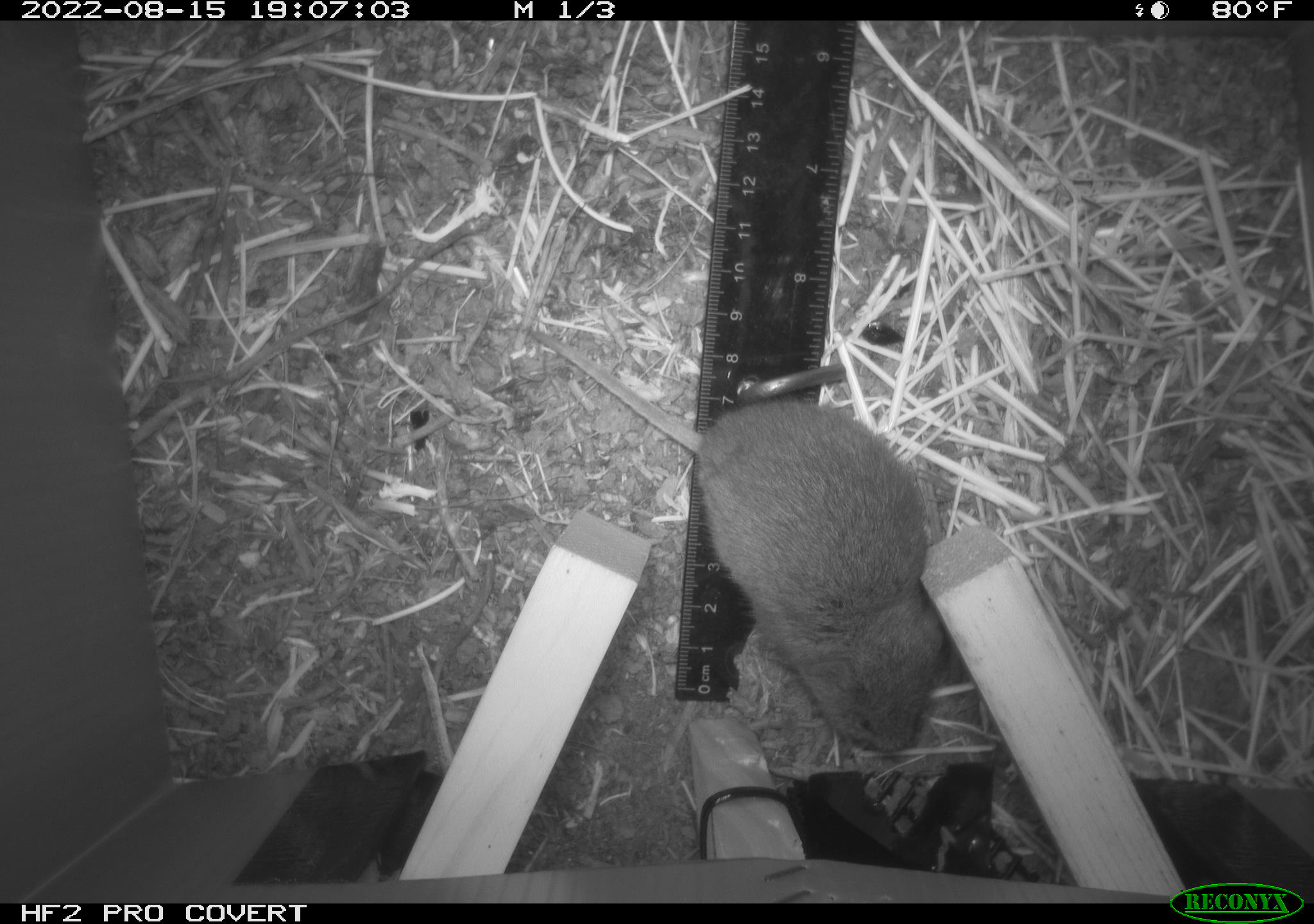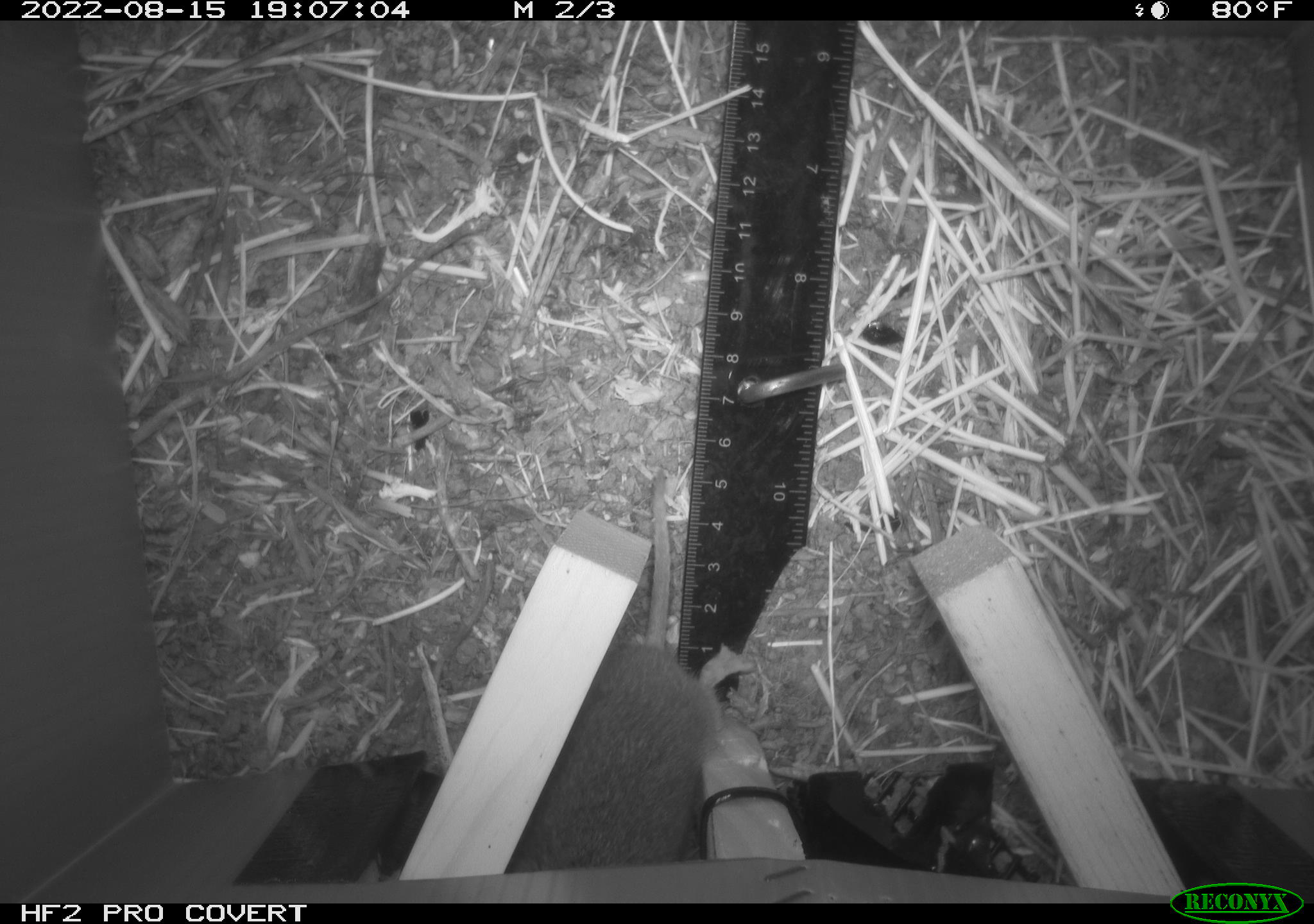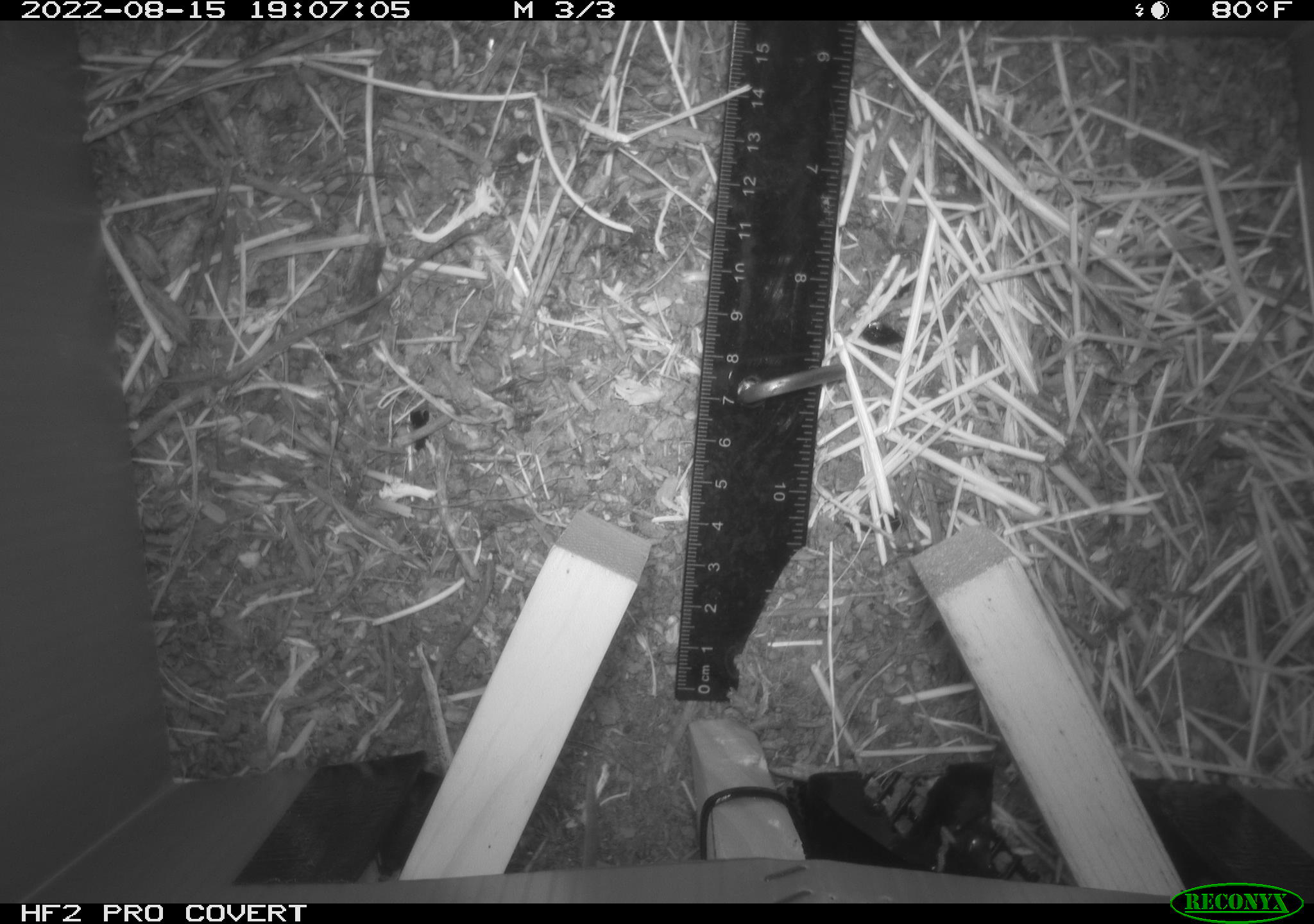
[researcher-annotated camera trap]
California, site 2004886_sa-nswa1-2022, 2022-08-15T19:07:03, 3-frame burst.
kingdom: Animalia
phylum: Chordata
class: Mammalia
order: Rodentia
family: Cricetidae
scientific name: Cricetidae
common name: hamsters, voles, lemmings, and allies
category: cricetidae family